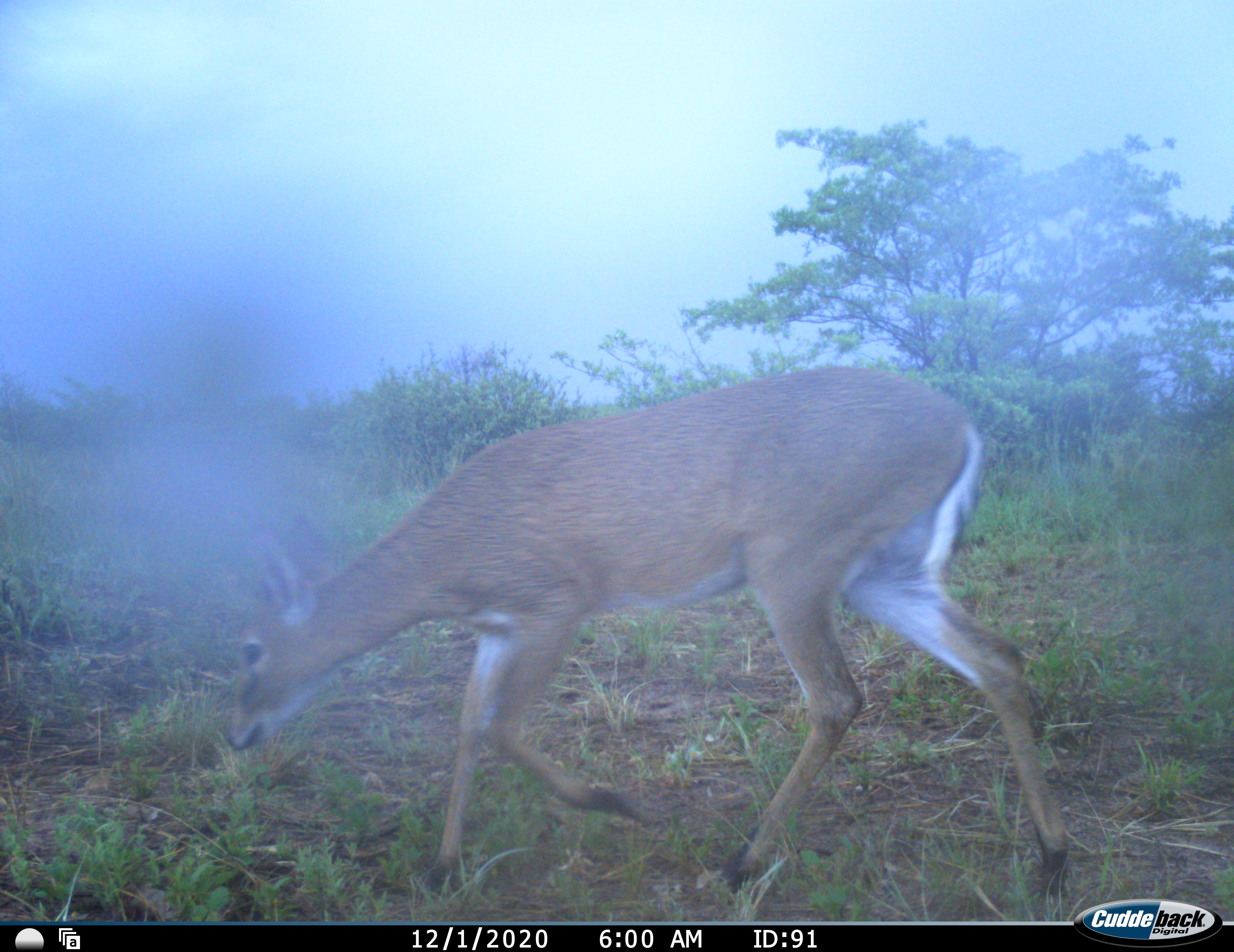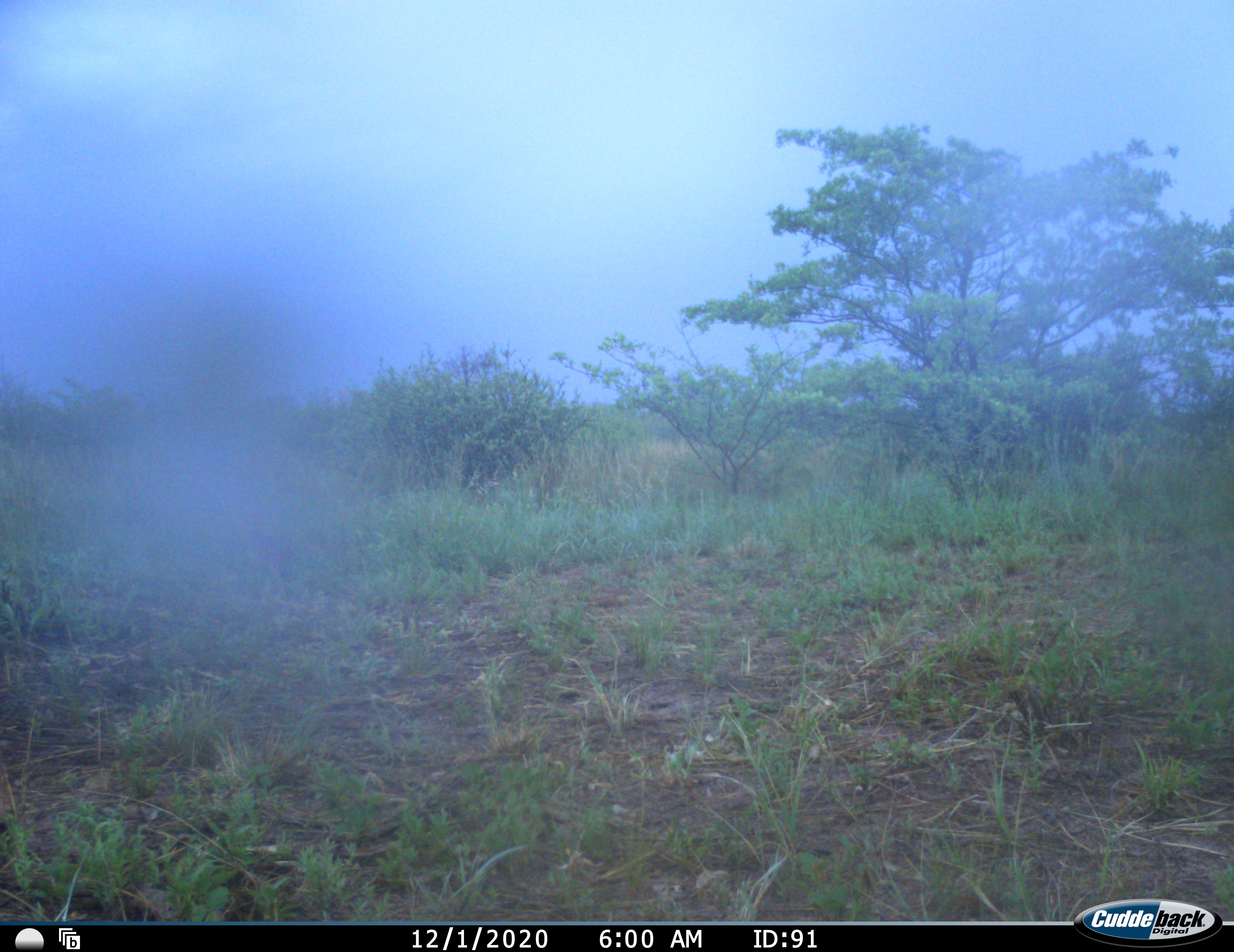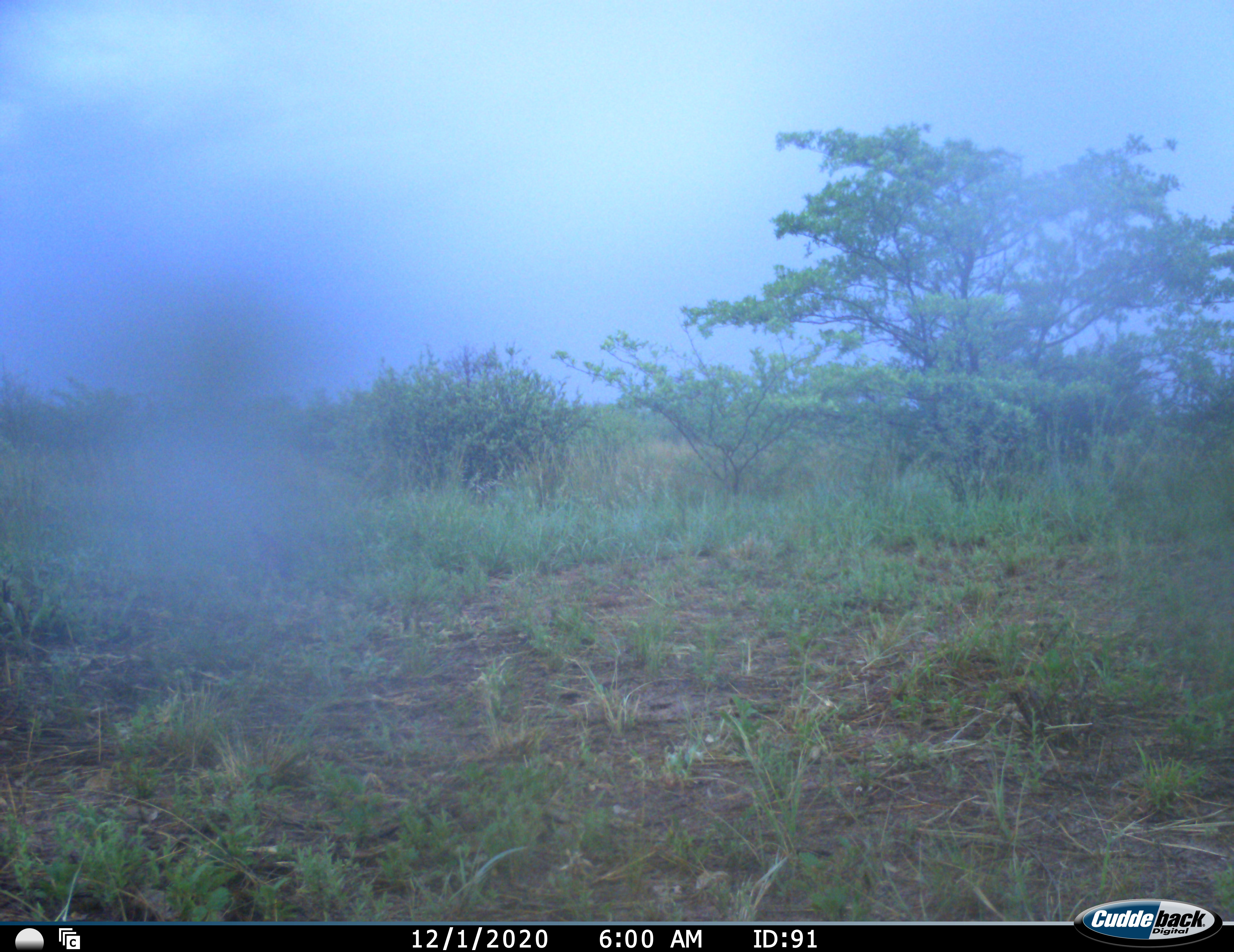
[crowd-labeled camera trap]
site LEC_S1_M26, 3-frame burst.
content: unidentified animal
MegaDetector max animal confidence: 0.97